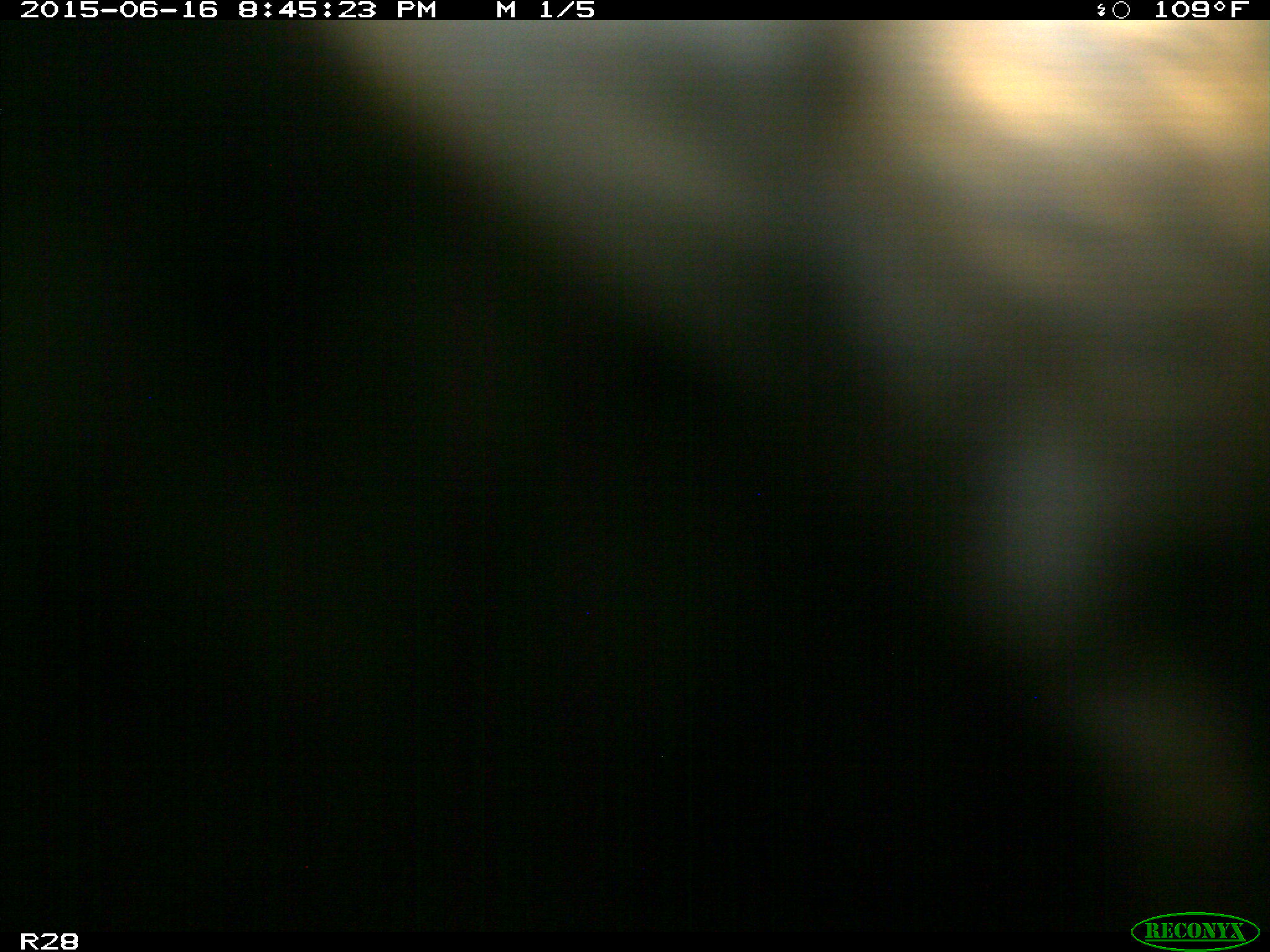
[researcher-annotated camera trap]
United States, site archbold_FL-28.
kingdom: Animalia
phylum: Chordata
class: Mammalia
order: Artiodactyla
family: Bovidae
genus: Bos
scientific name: Bos taurus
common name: domestic cow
Bos taurus (domestic cow).